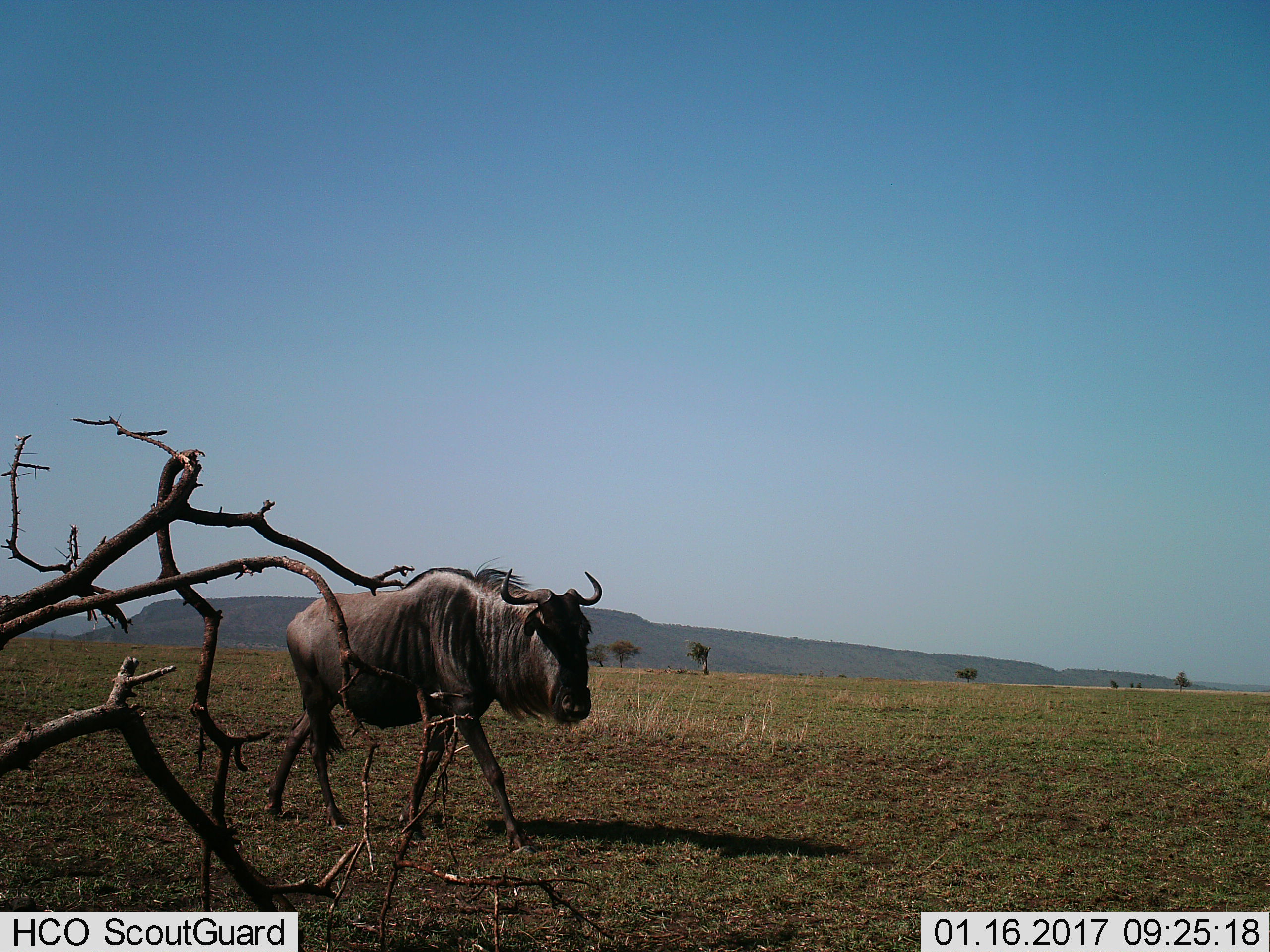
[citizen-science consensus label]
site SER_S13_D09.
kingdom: Animalia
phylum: Chordata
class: Mammalia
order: Artiodactyla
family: Bovidae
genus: Connochaetes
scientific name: Connochaetes taurinus taurinus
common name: blue wildebeest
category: wildebeestblue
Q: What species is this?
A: Wildebeestblue (blue wildebeest) (Connochaetes taurinus taurinus).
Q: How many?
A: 1.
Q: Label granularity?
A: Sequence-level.